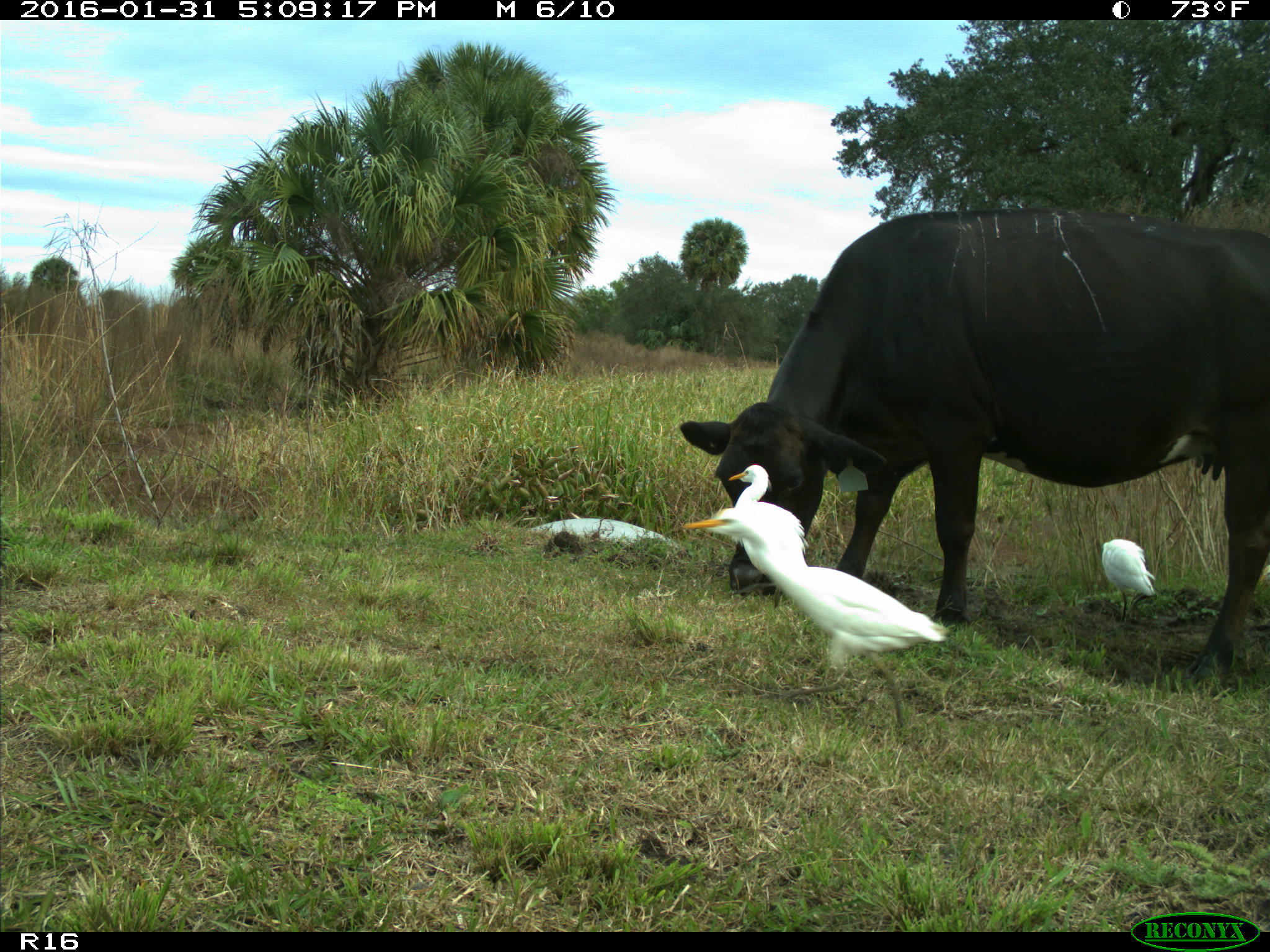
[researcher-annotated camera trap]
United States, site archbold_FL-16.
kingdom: Animalia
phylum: Chordata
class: Mammalia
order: Artiodactyla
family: Bovidae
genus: Bos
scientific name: Bos taurus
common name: domestic cow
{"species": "Bos taurus (domestic cow)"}